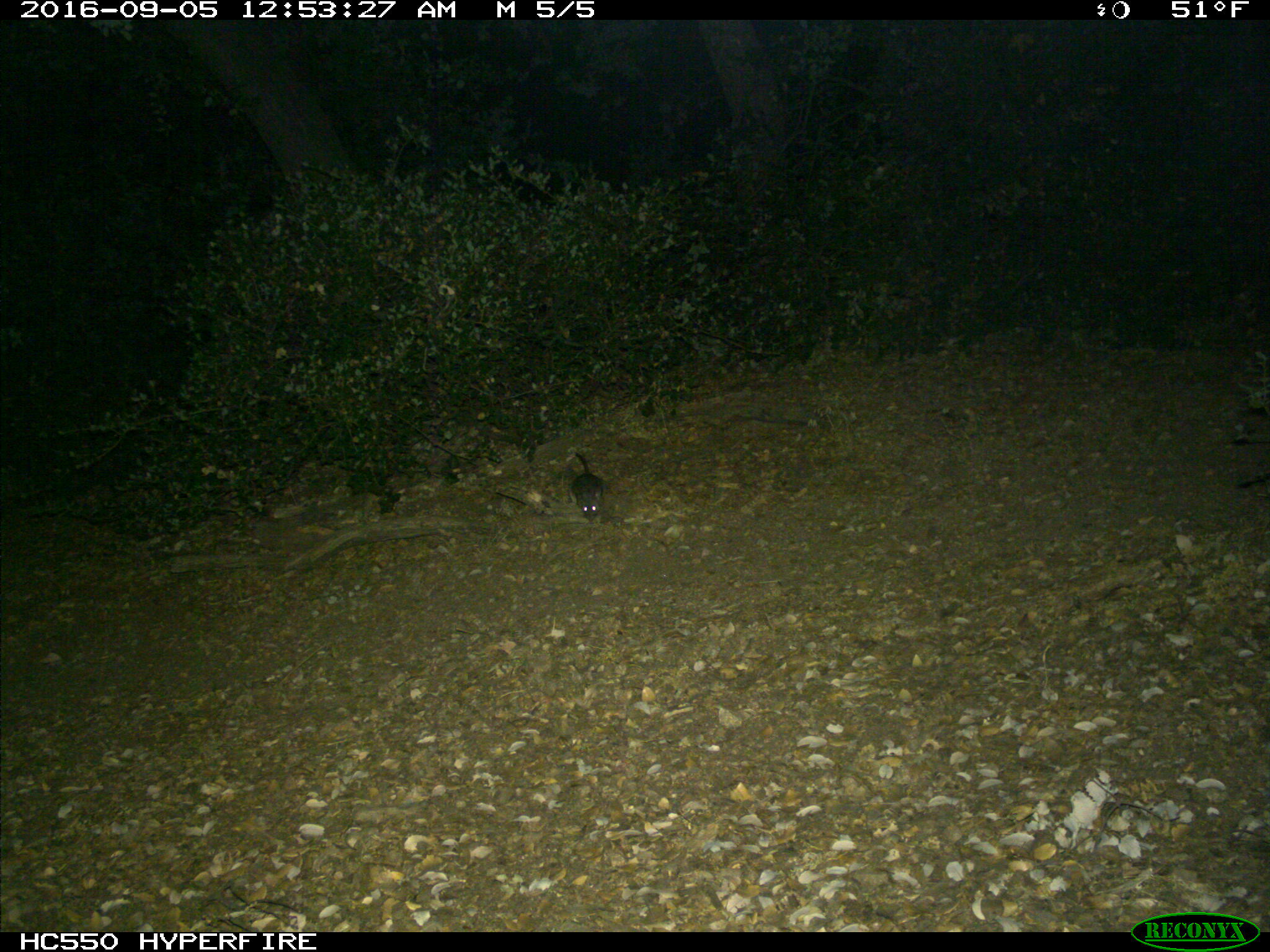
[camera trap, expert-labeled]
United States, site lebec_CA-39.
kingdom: Animalia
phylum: Chordata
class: Mammalia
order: Rodentia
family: Cricetidae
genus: Neotoma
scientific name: Neotoma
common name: pack rat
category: unidentified pack rat